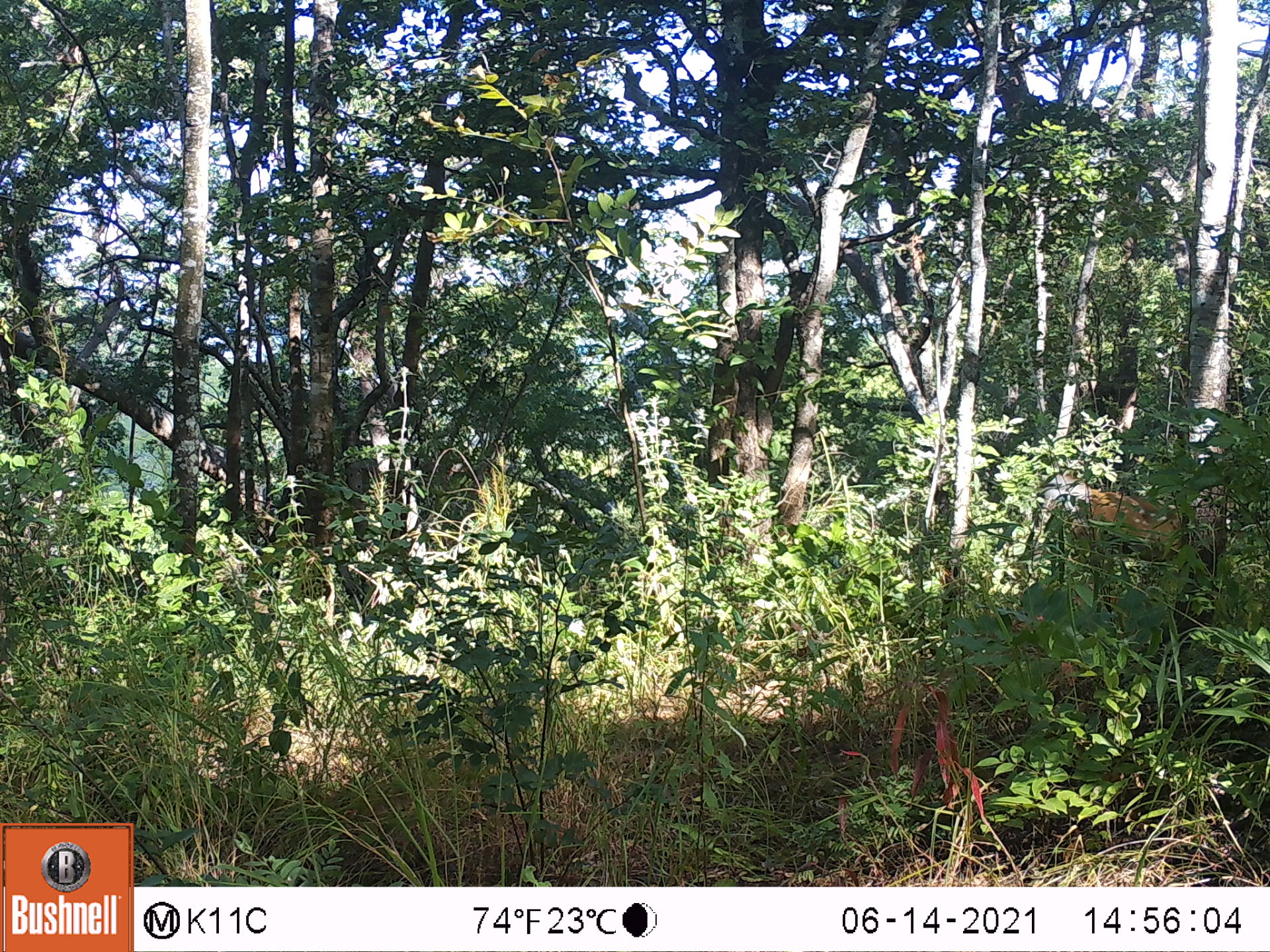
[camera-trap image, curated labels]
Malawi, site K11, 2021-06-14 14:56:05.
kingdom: Animalia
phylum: Chordata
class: Mammalia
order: Artiodactyla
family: Bovidae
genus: Tragelaphus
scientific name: Tragelaphus sylvaticus sylvaticus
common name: cape bushbuck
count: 1